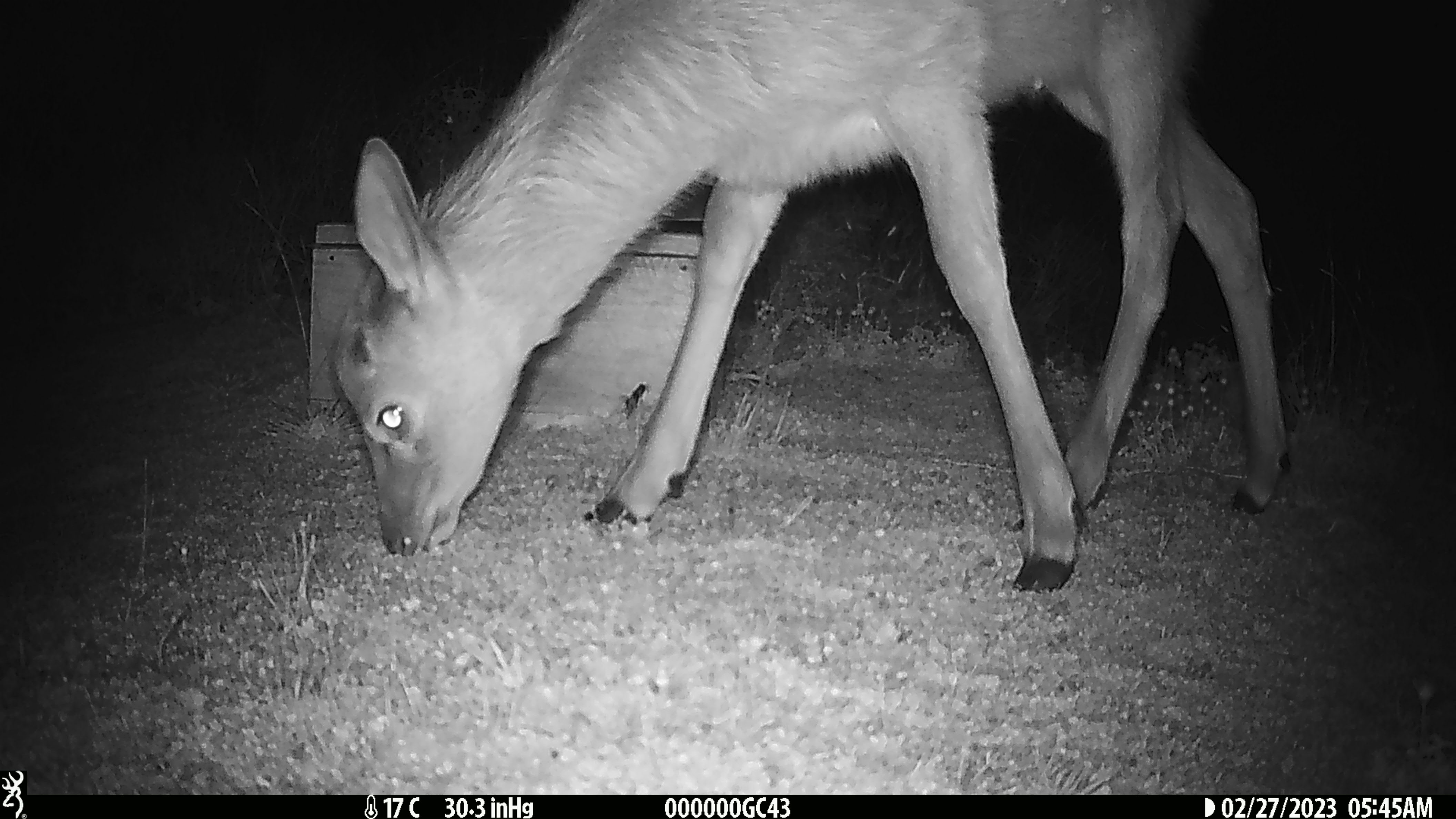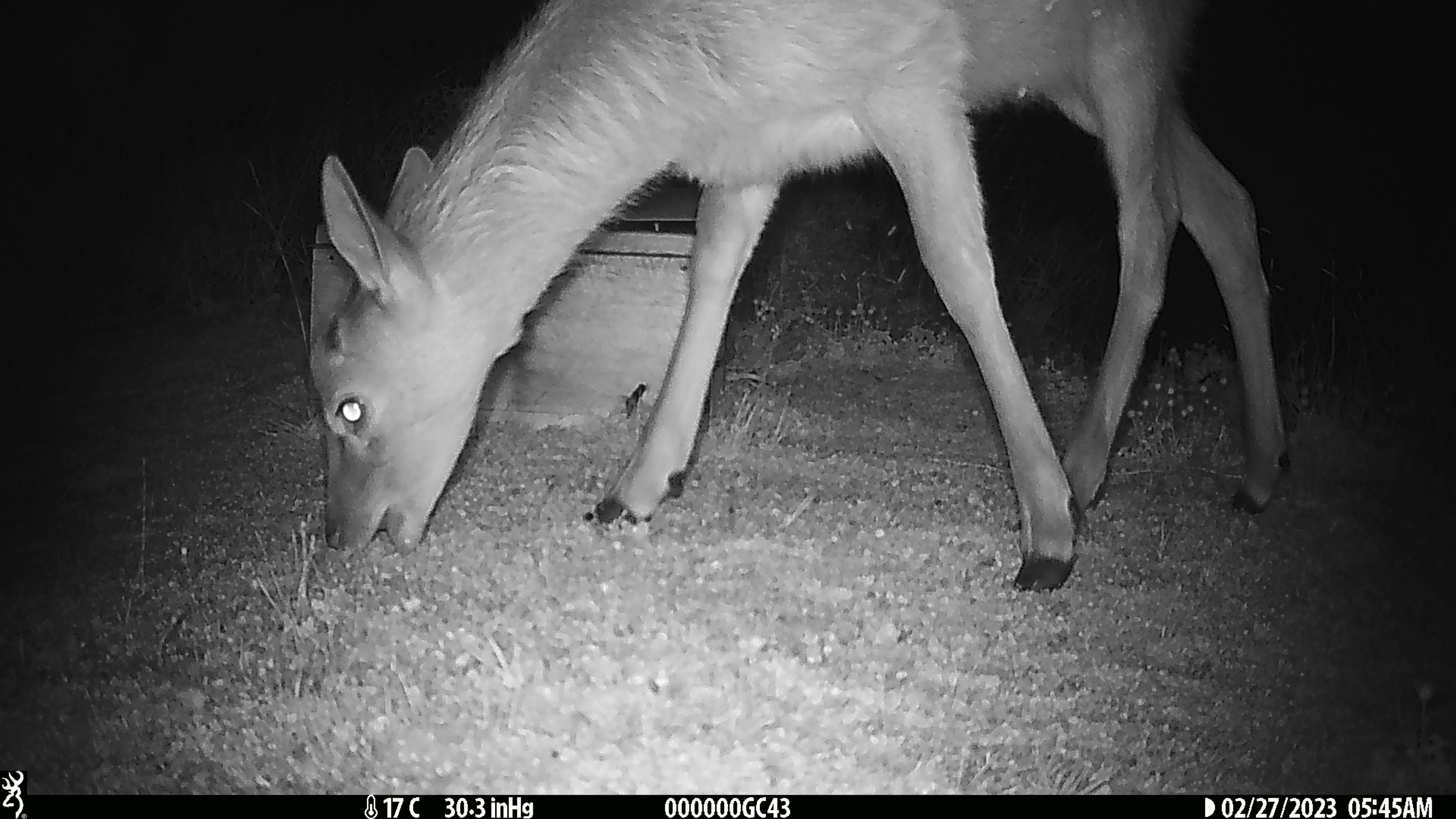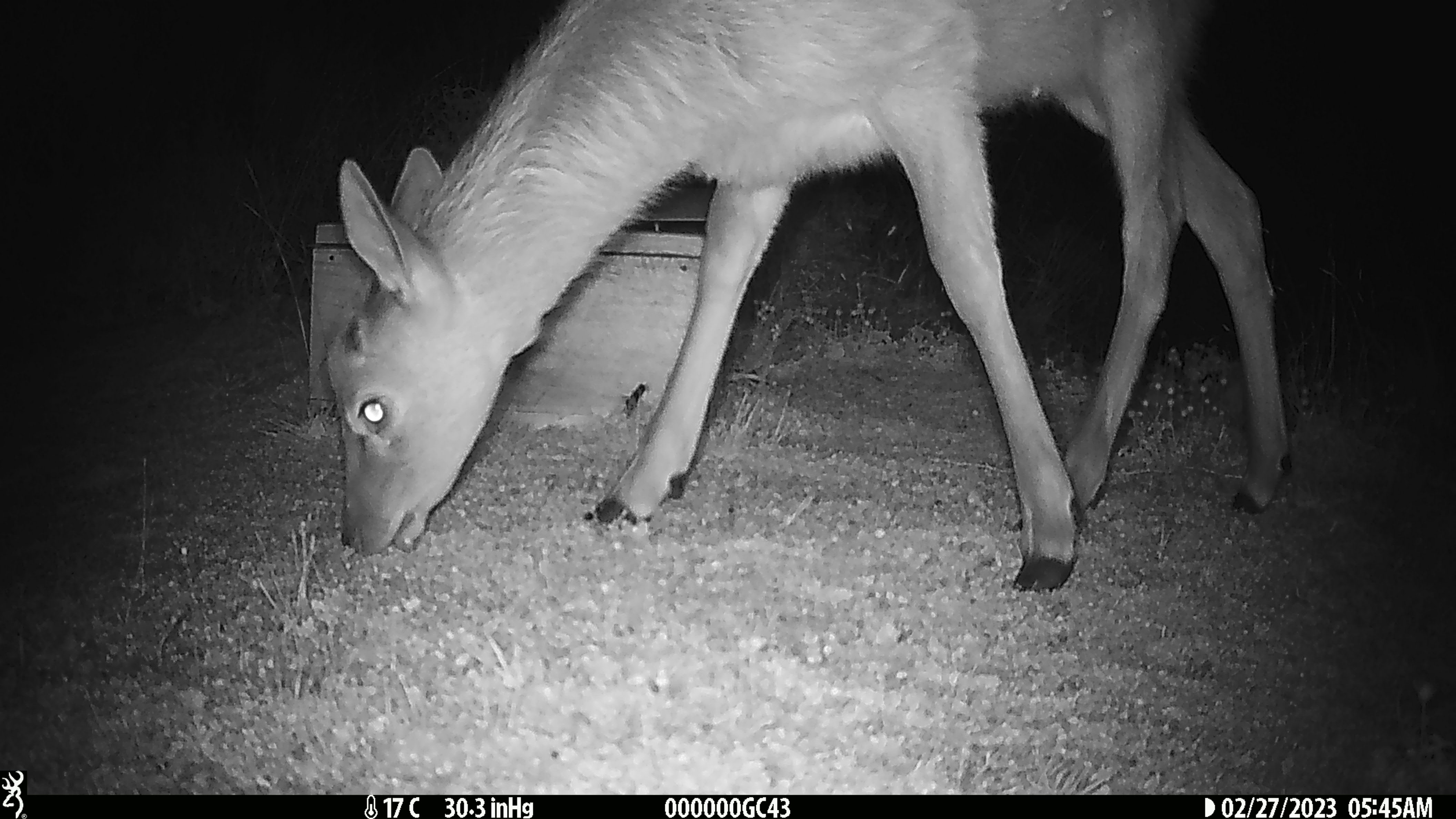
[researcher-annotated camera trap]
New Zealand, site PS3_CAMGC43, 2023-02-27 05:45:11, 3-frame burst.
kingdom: Animalia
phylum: Chordata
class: Mammalia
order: Artiodactyla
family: Cervidae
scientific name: Cervidae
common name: deer